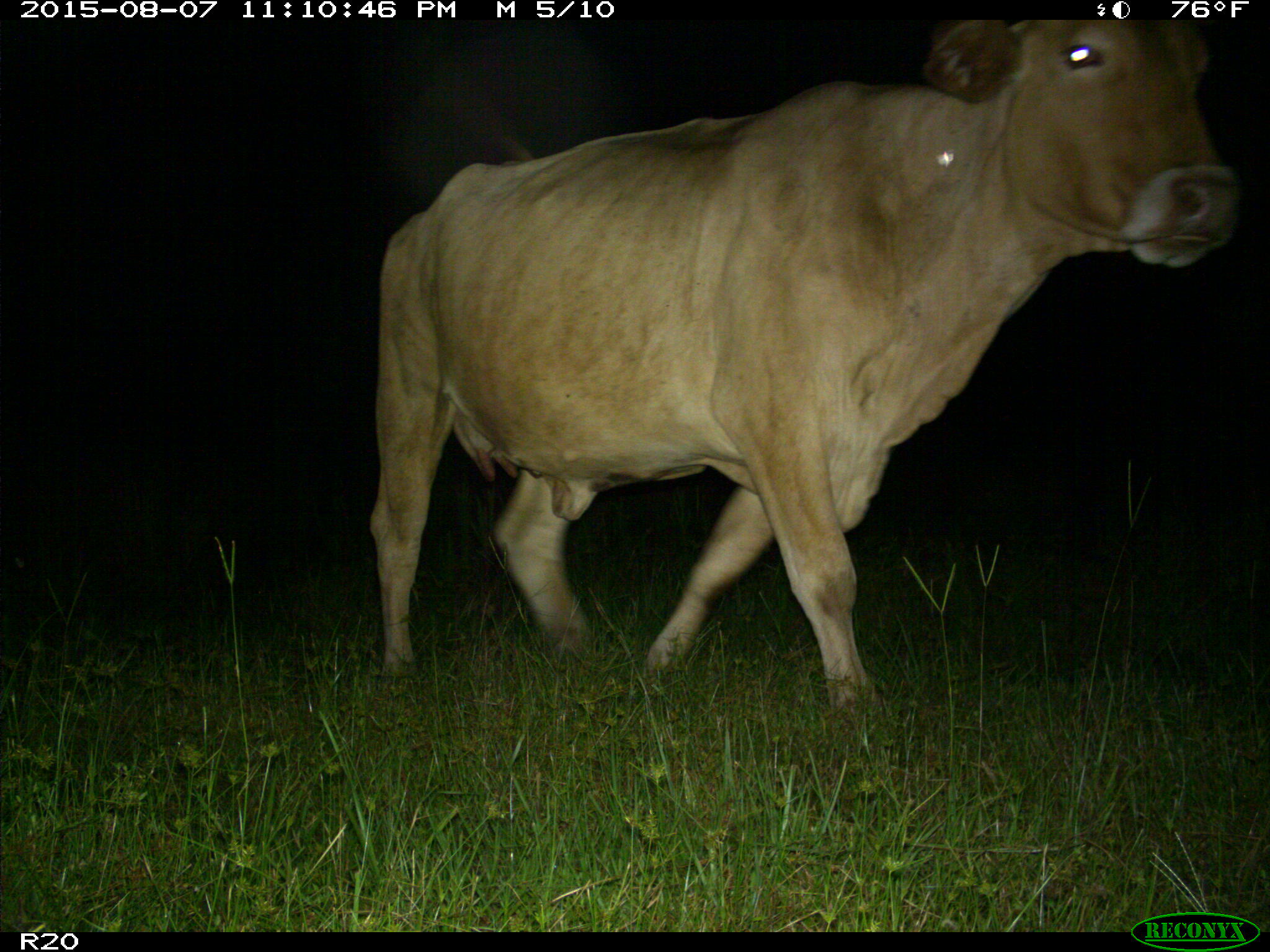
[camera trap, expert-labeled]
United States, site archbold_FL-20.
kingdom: Animalia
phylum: Chordata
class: Mammalia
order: Artiodactyla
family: Bovidae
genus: Bos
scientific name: Bos taurus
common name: domestic cow